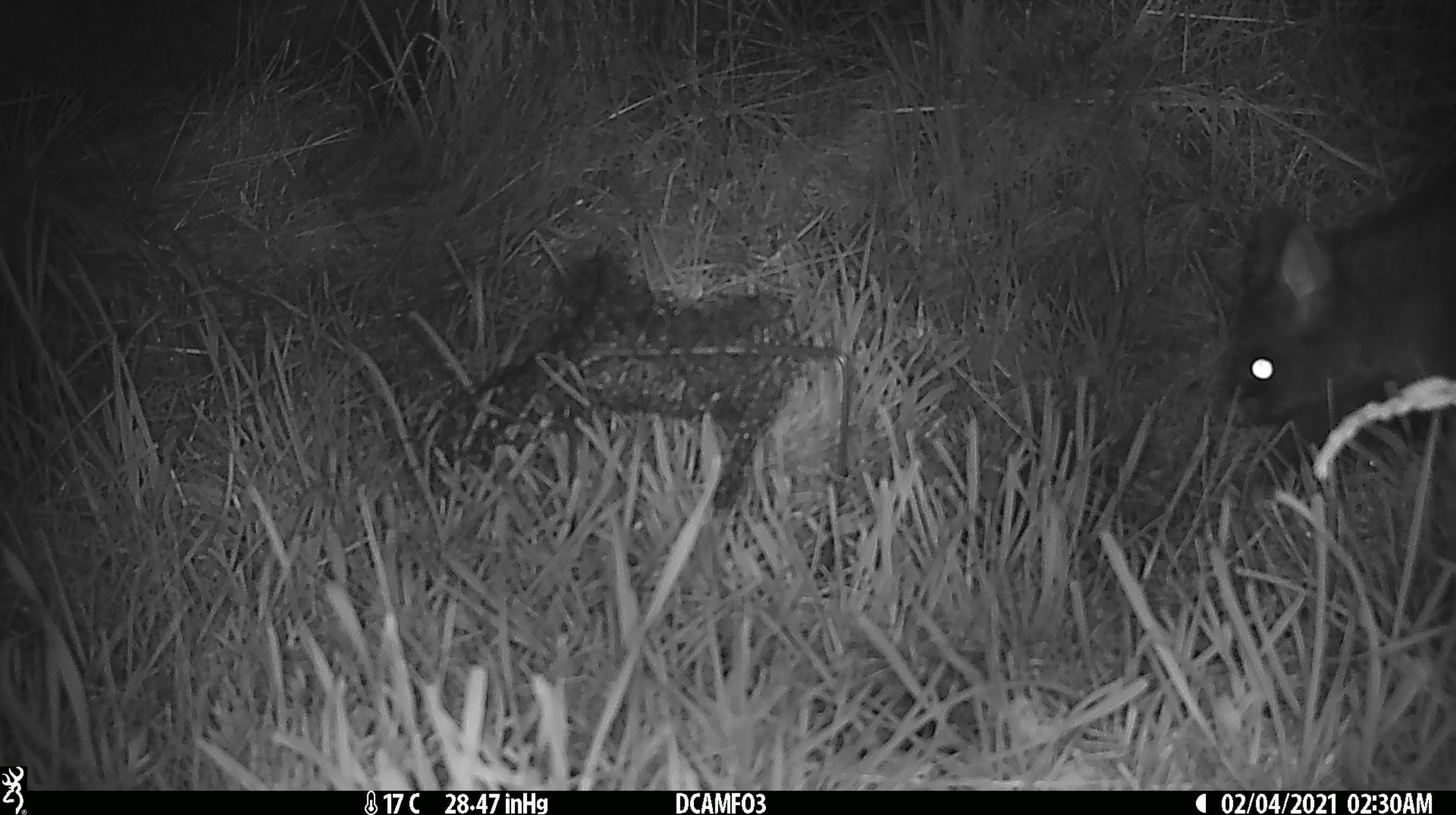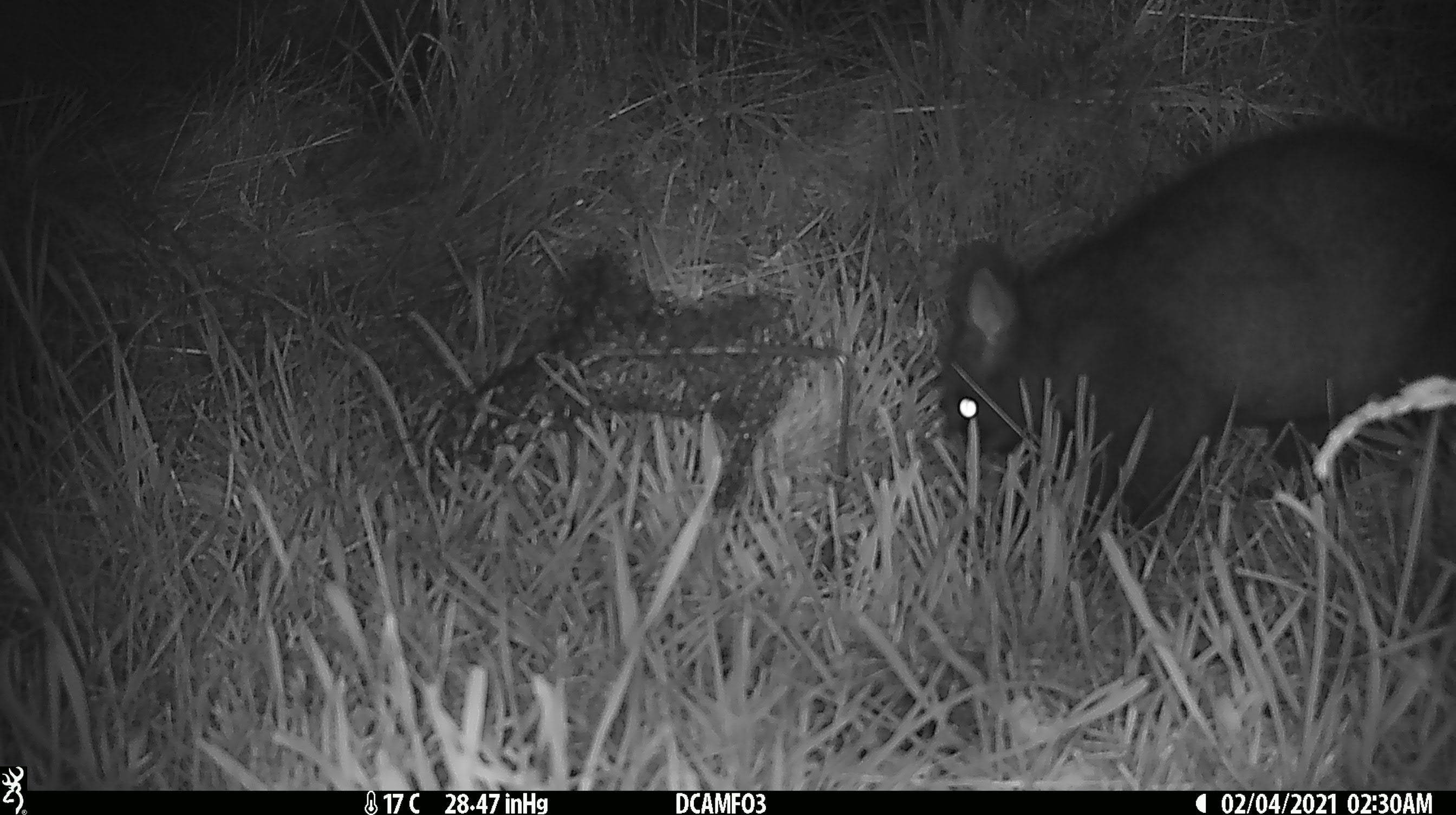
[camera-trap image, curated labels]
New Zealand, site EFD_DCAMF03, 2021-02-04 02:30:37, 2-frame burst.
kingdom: Animalia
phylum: Chordata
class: Mammalia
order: Diprotodontia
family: Phalangeridae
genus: Trichosurus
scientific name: Trichosurus vulpecula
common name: common brushtail possum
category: possum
Possum (common brushtail possum) (Trichosurus vulpecula).